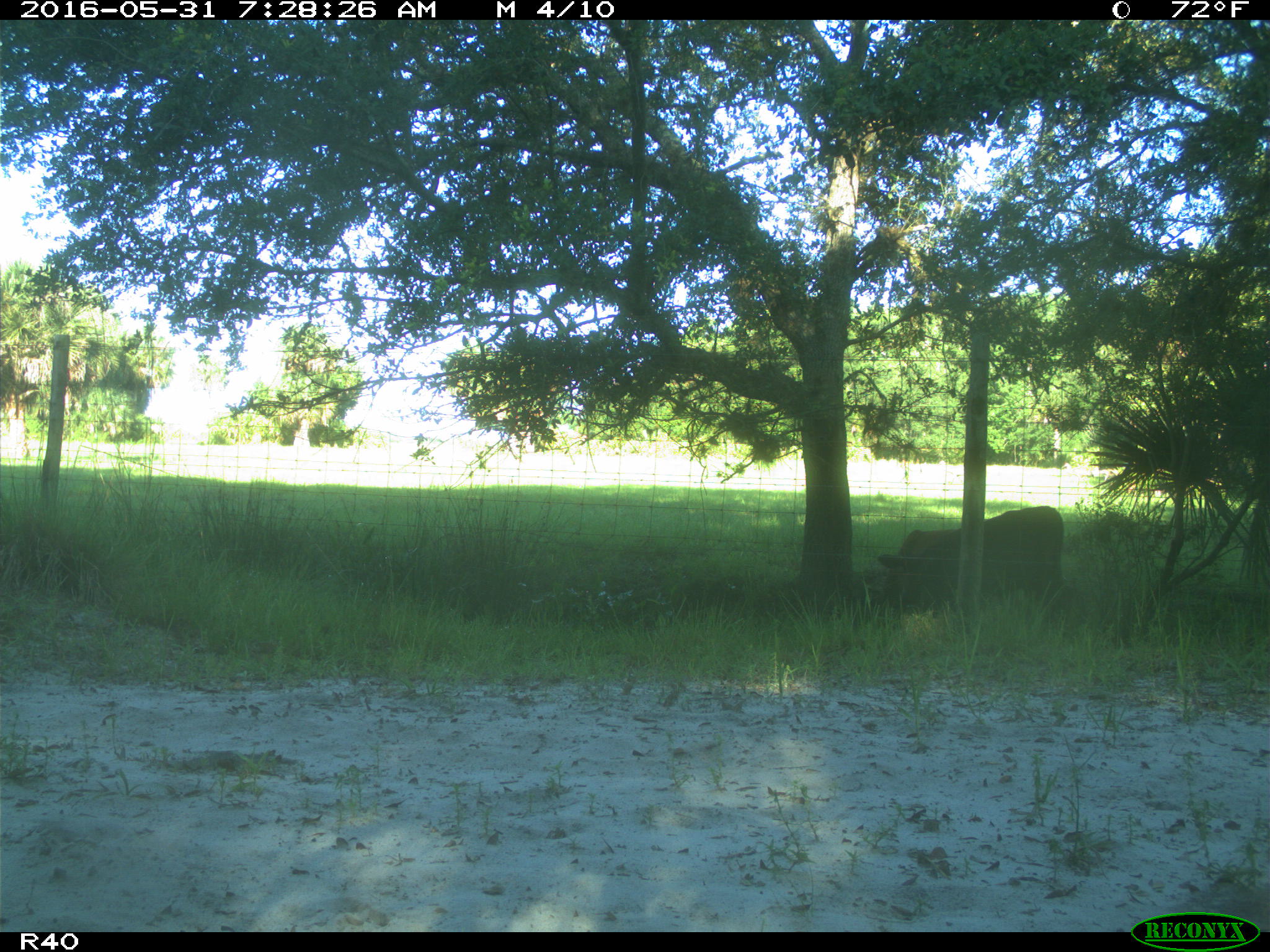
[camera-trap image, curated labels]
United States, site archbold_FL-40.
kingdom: Animalia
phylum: Chordata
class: Mammalia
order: Artiodactyla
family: Bovidae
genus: Bos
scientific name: Bos taurus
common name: domestic cow